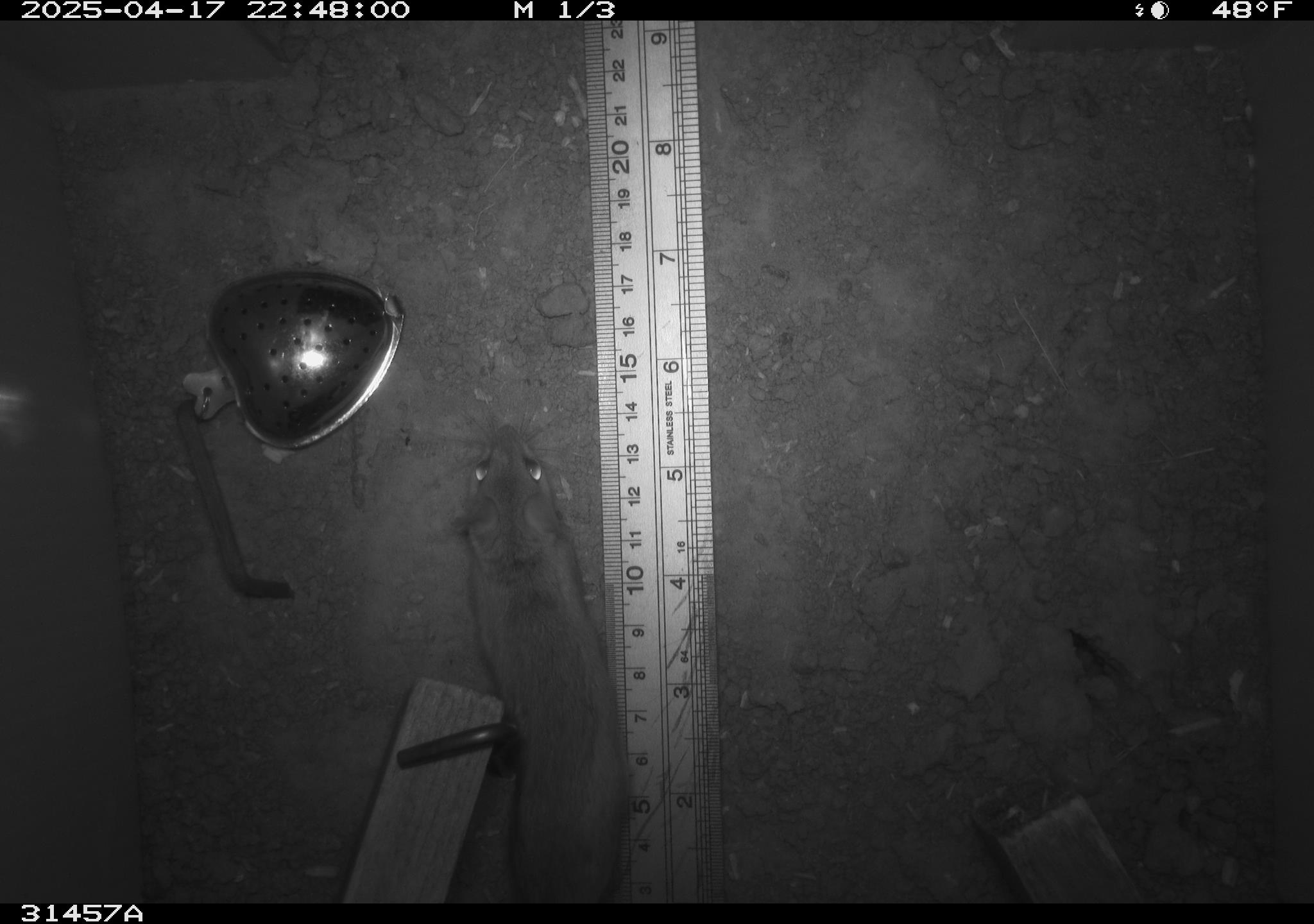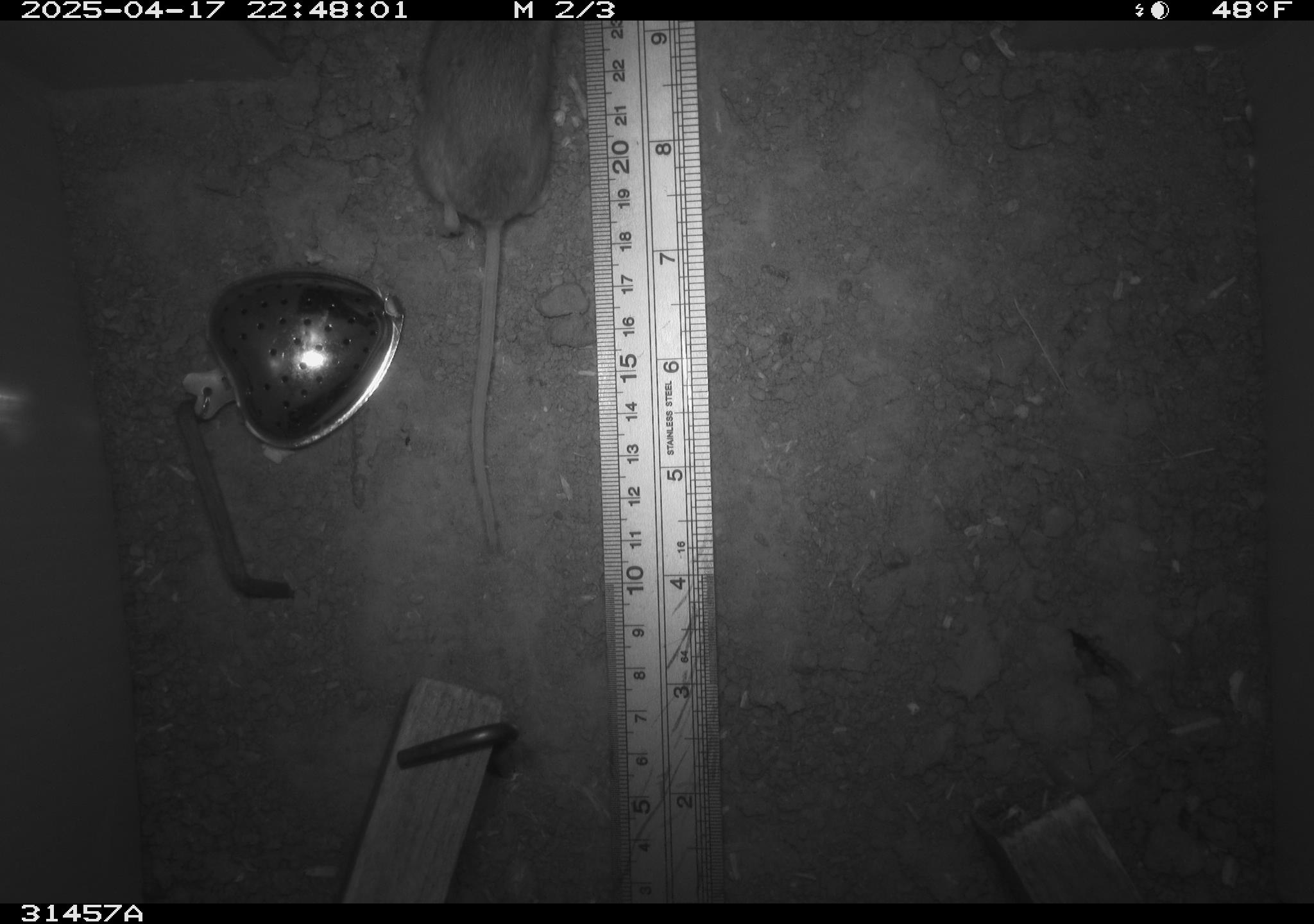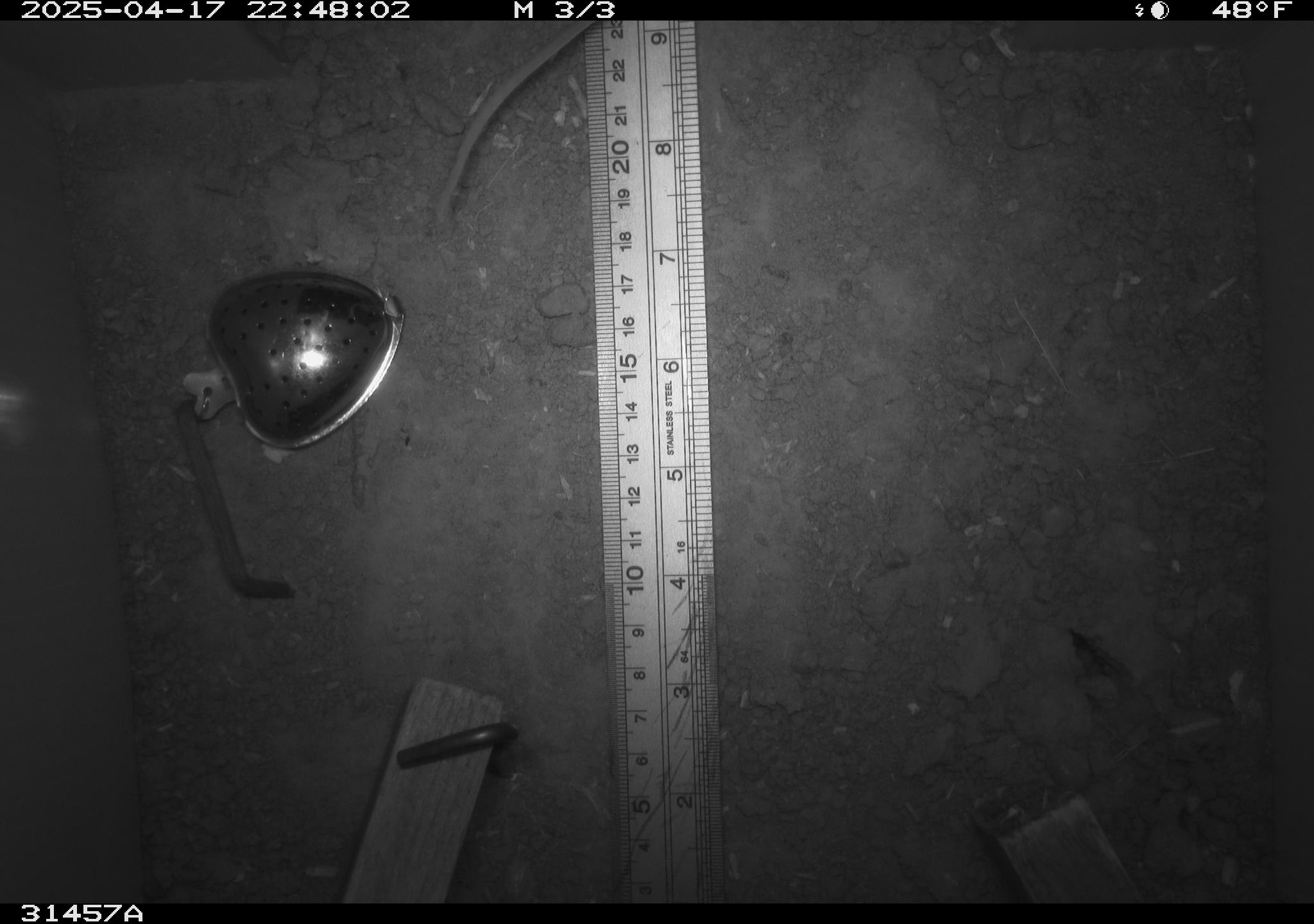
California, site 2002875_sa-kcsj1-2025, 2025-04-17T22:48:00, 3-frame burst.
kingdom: Animalia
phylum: Chordata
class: Mammalia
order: Rodentia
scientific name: Rodentia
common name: rodent